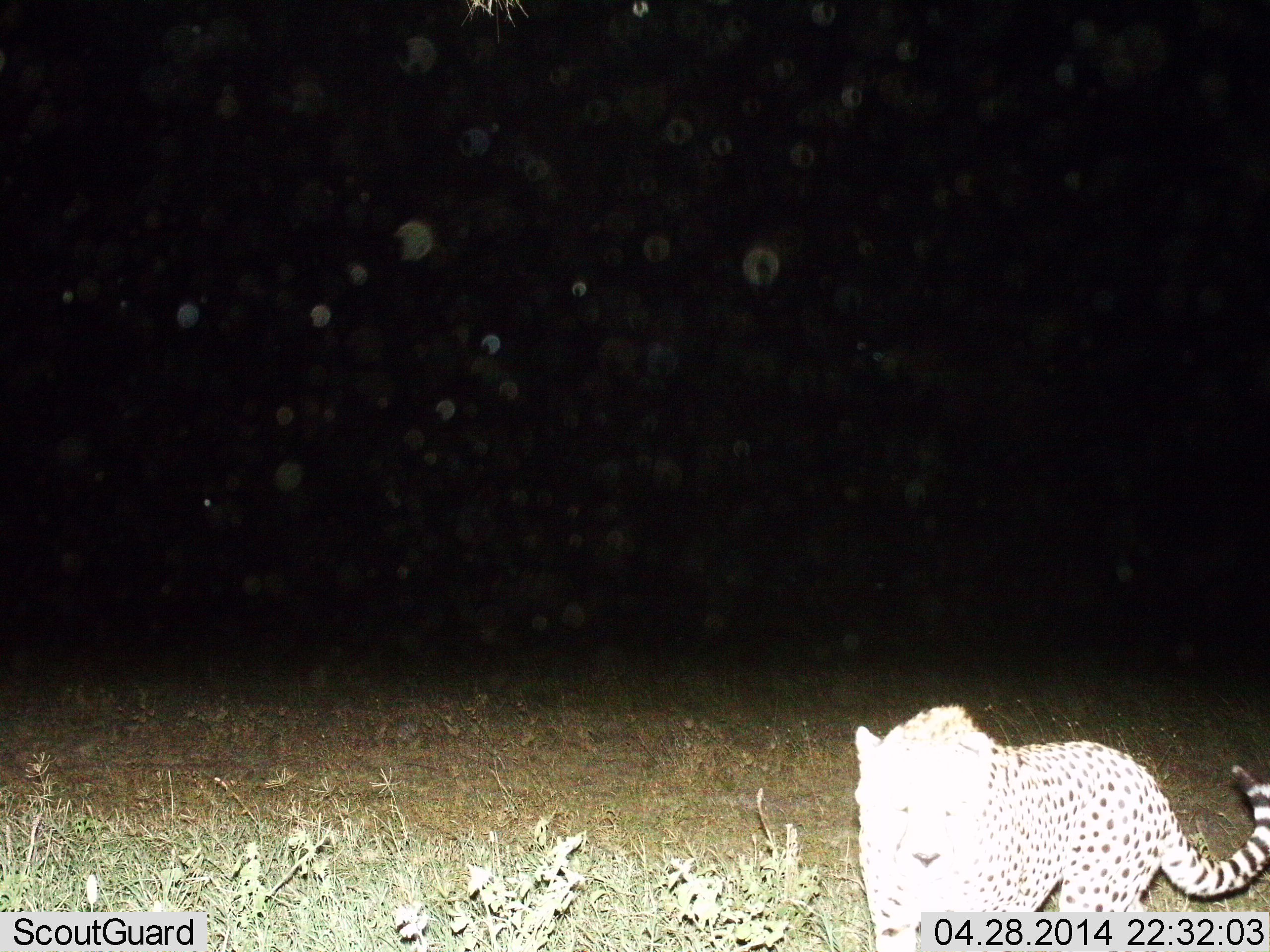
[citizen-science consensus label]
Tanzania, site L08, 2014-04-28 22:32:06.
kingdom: Animalia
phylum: Chordata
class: Mammalia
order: Carnivora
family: Felidae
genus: Acinonyx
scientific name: Acinonyx jubatus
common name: cheetah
Cheetah (Acinonyx jubatus), count 1. Behavior (volunteer vote fractions): standing 70%, resting 0%, moving 30%, interacting 0%. Young present (vote fraction): 0%. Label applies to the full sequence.